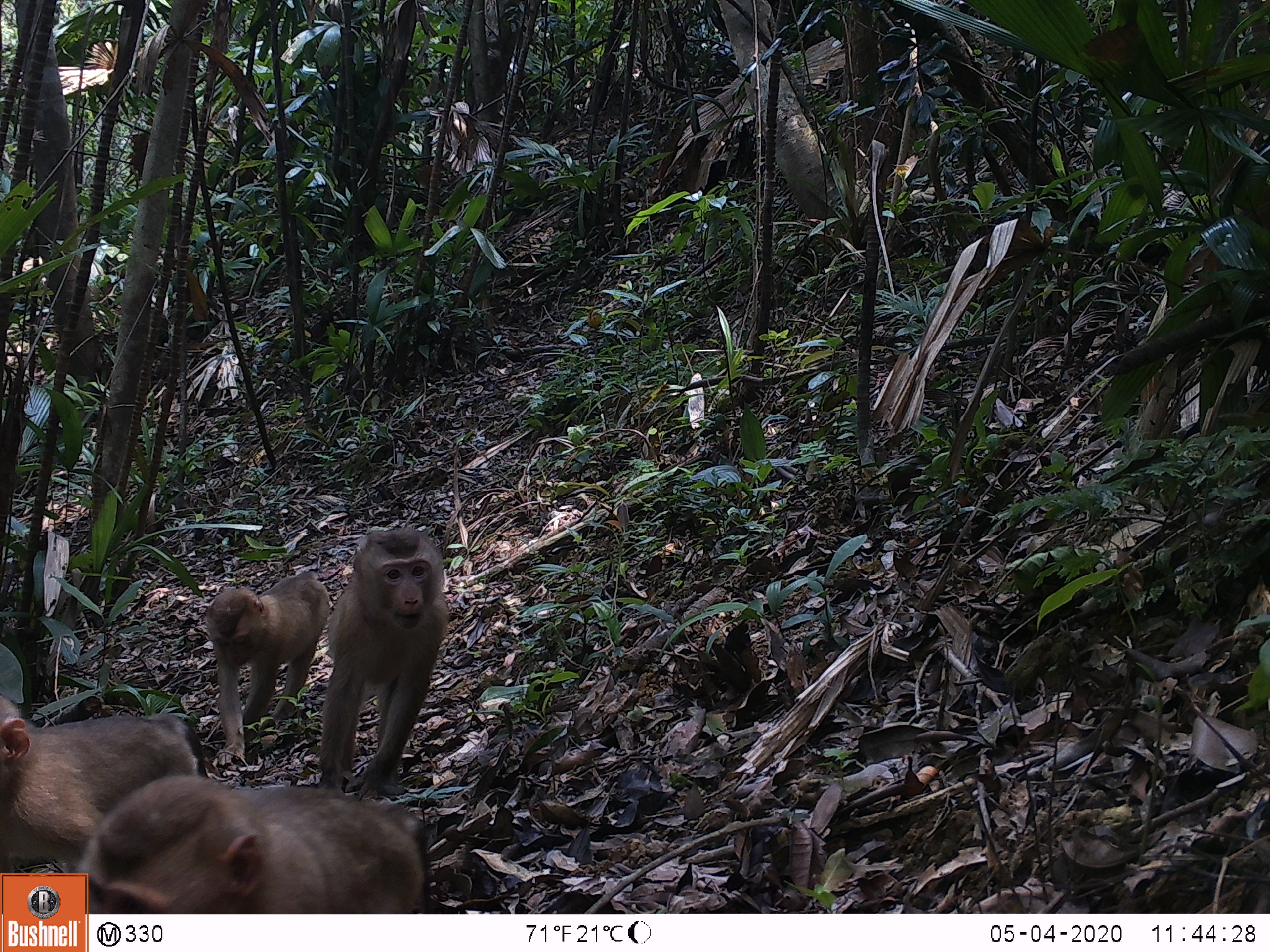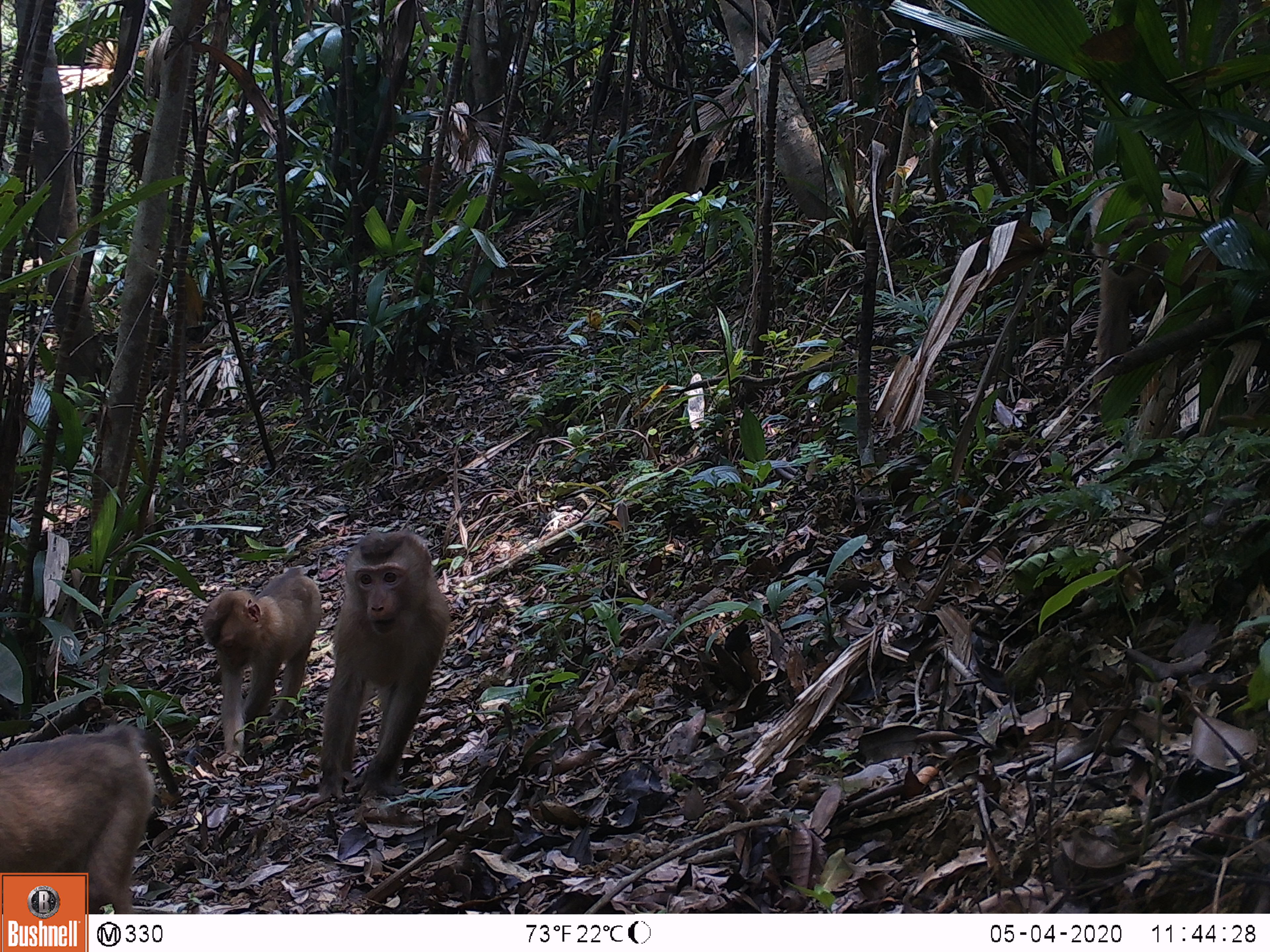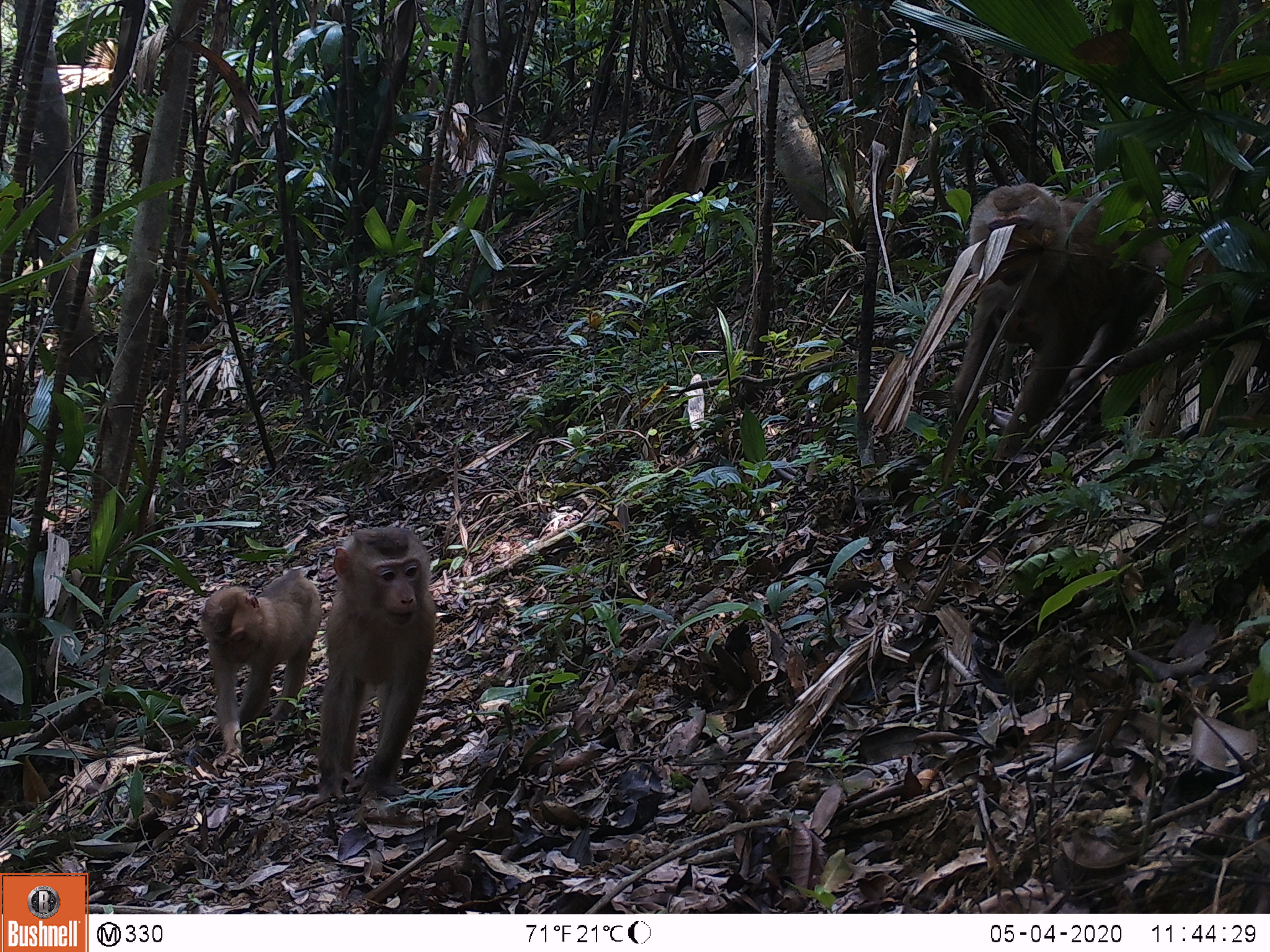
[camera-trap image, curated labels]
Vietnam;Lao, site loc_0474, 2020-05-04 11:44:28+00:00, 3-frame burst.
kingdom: Animalia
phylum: Chordata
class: Mammalia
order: Primates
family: Cercopithecidae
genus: Macaca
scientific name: Macaca nemestrina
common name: pig-tailed macaque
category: pig tailed macaque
Pig tailed macaque (pig-tailed macaque) (Macaca nemestrina). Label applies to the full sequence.